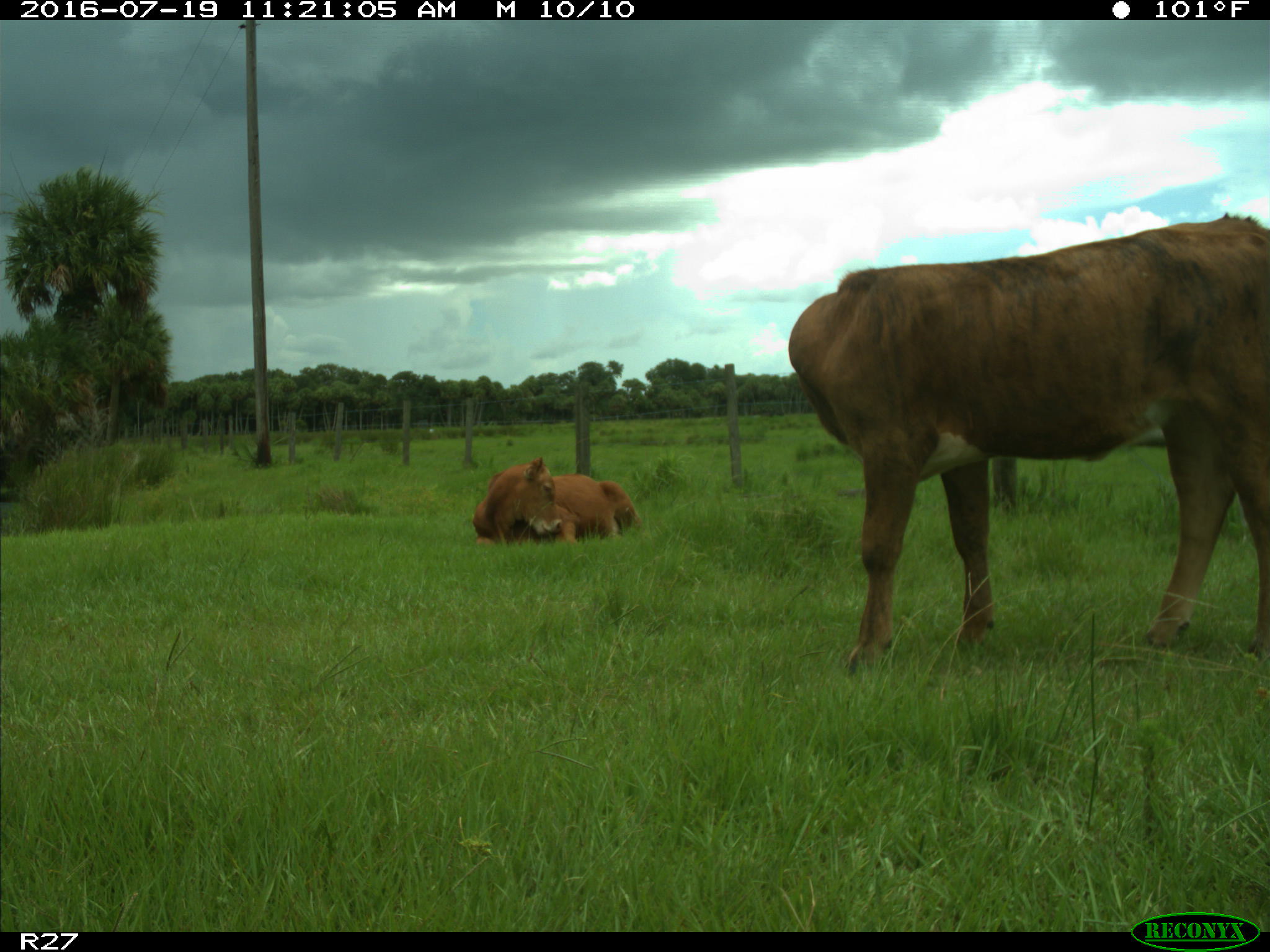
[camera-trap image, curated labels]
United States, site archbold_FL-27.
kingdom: Animalia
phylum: Chordata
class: Mammalia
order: Artiodactyla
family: Bovidae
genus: Bos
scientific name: Bos taurus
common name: domestic cow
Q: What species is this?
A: Bos taurus (domestic cow).